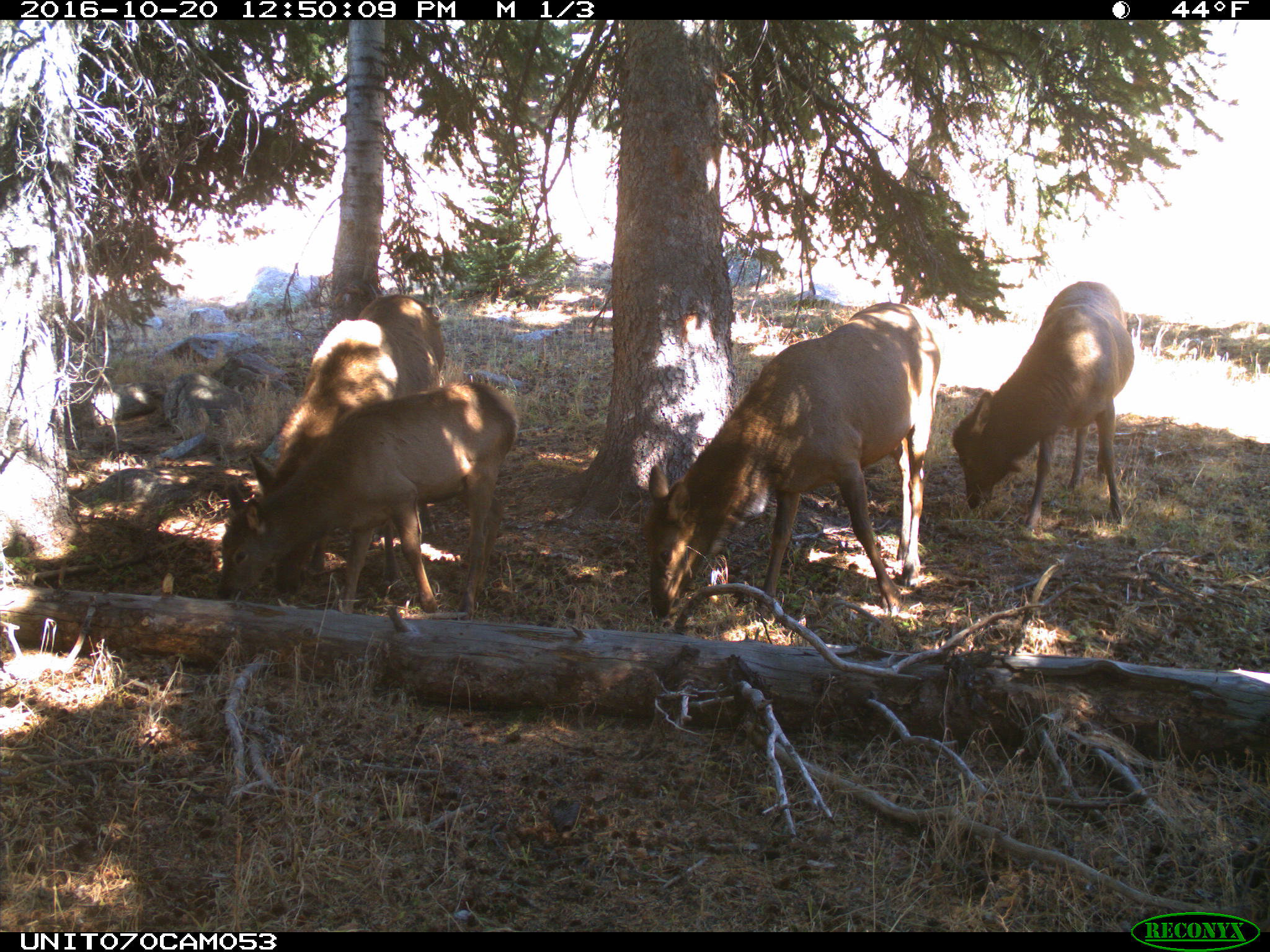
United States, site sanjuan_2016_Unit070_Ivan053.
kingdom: Animalia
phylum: Chordata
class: Mammalia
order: Artiodactyla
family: Cervidae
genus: Cervus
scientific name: Cervus elaphus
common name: red deer